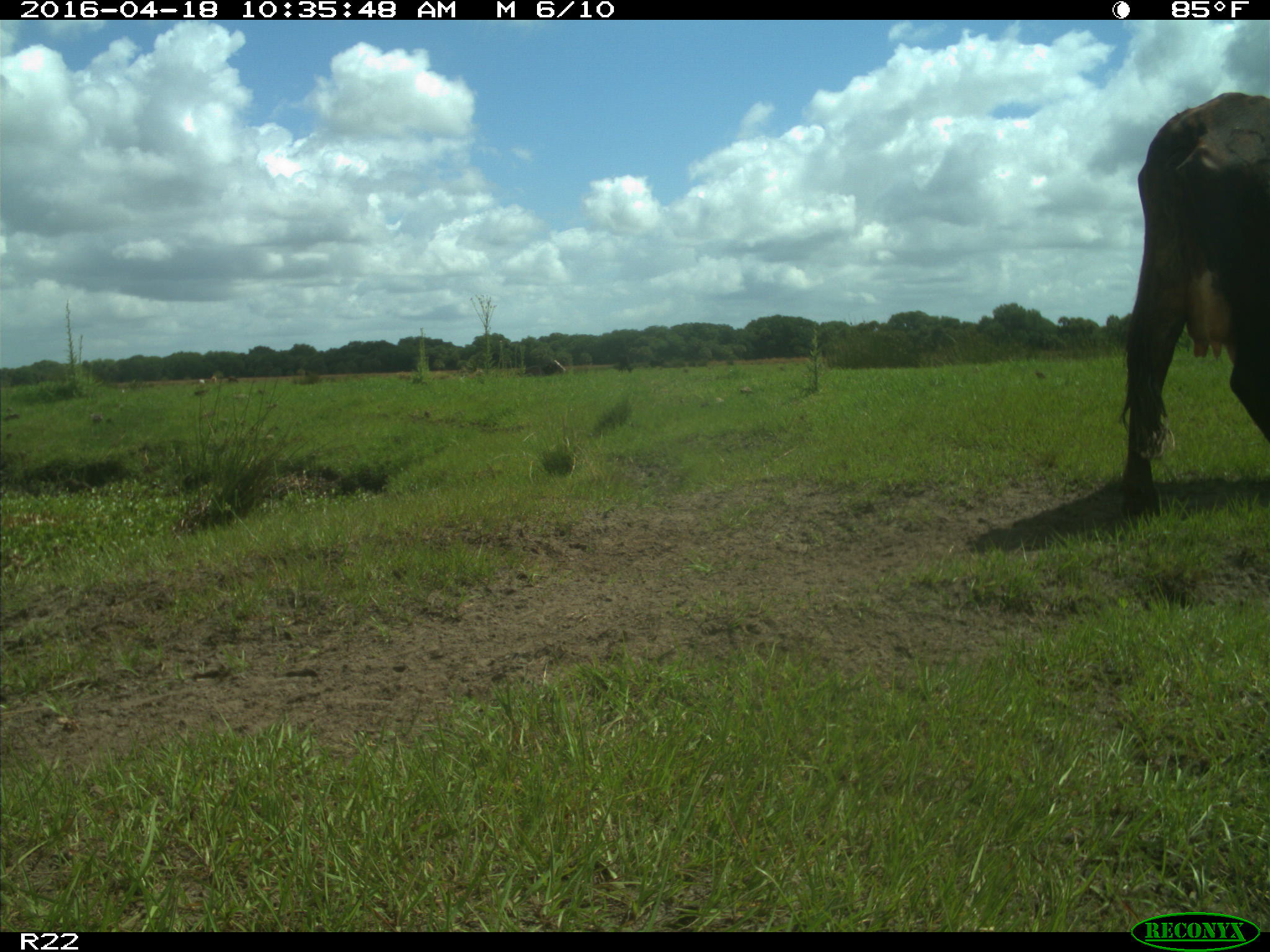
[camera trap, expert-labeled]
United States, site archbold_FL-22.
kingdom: Animalia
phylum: Chordata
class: Mammalia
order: Artiodactyla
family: Bovidae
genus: Bos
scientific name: Bos taurus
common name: domestic cow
Bos taurus (domestic cow).